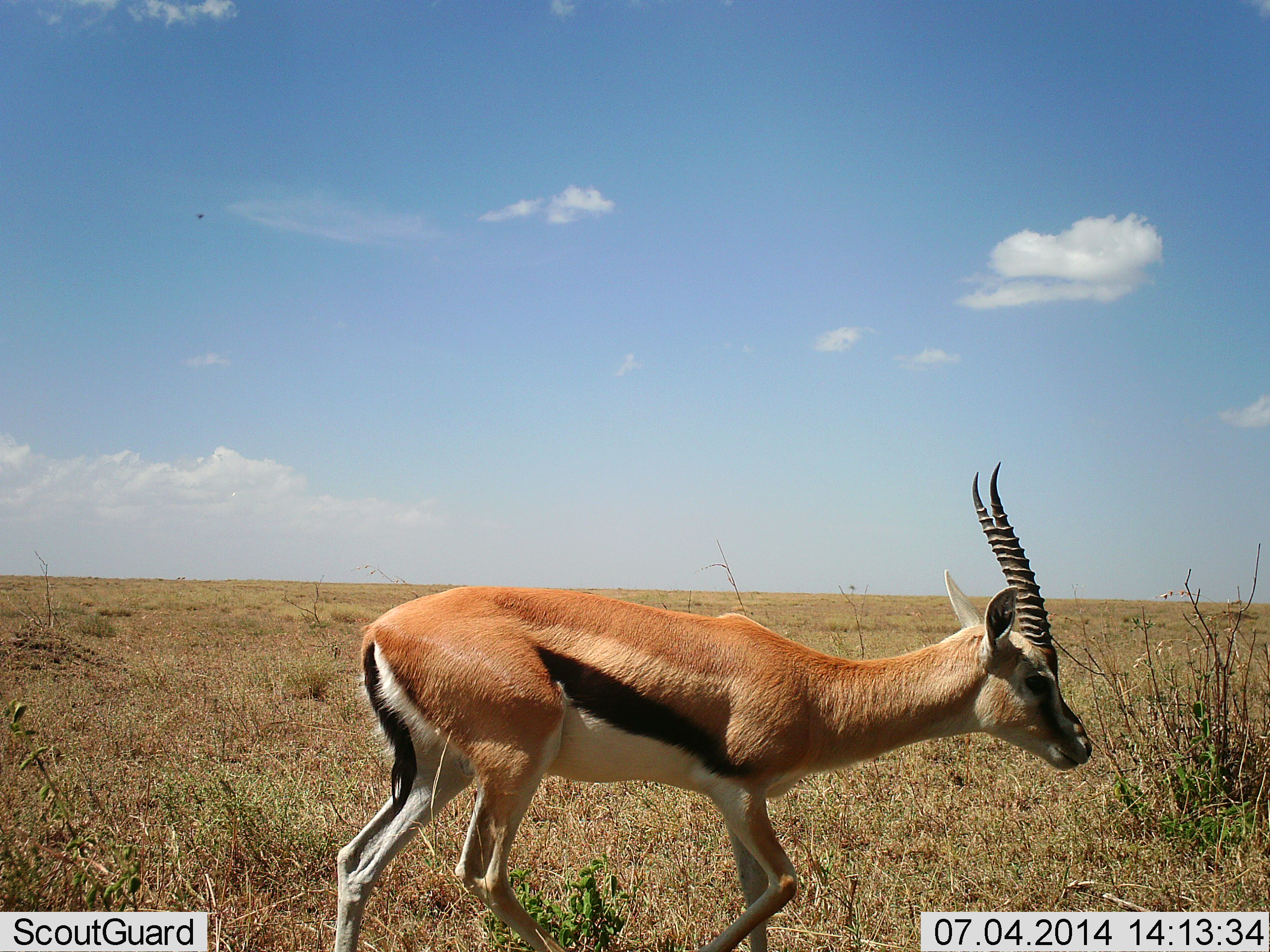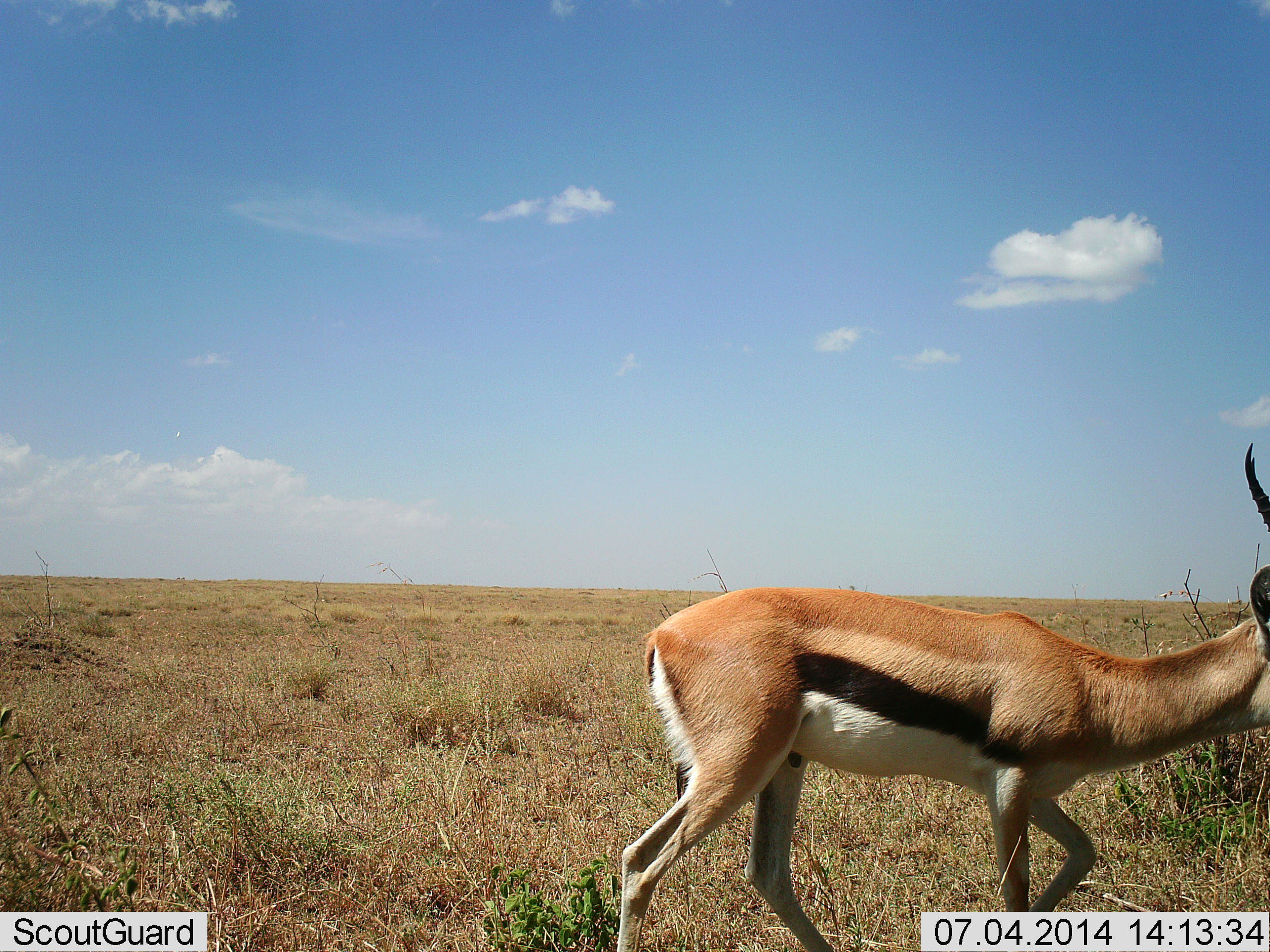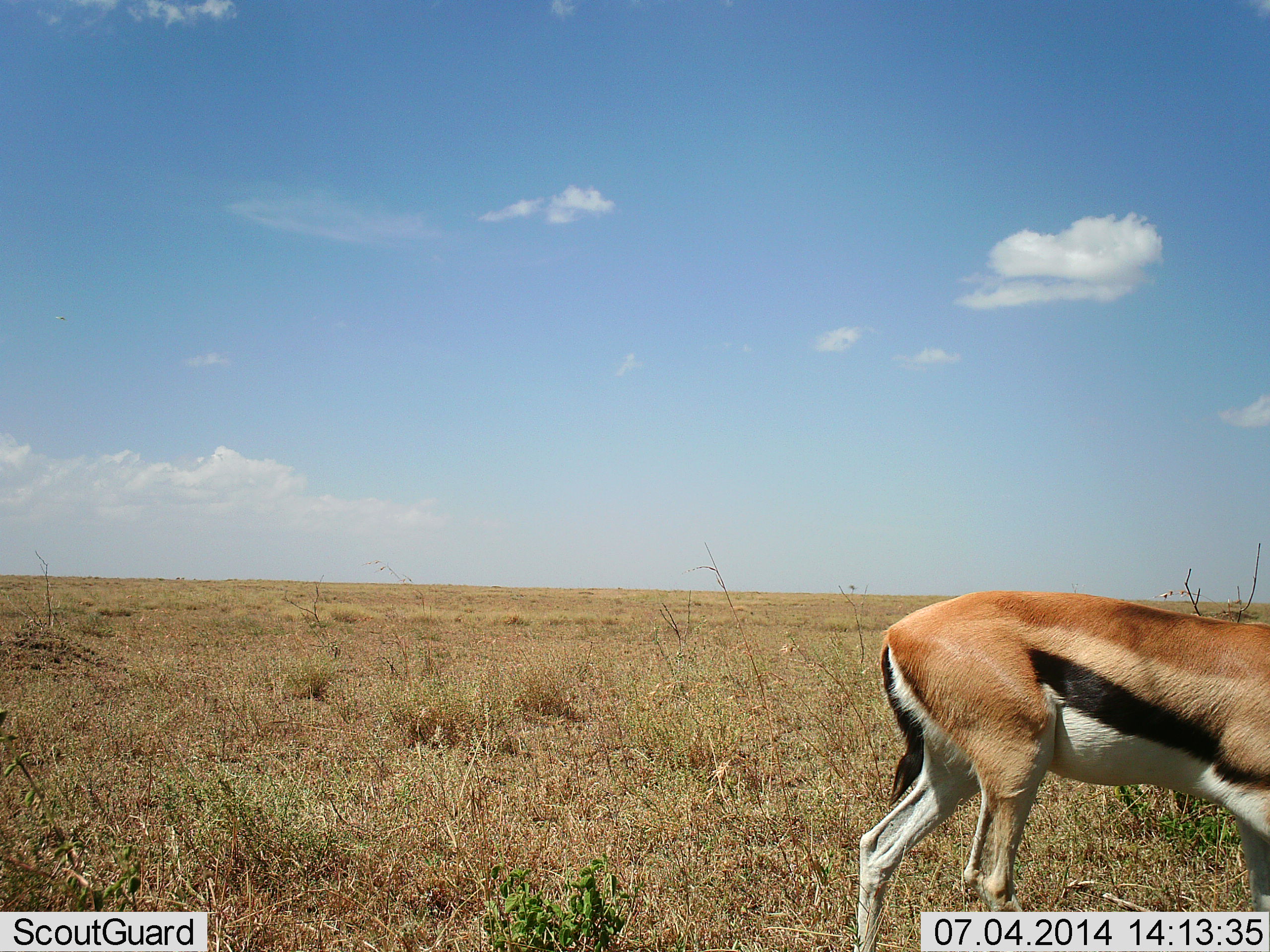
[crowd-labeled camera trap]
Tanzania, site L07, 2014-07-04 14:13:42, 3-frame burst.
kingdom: Animalia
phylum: Chordata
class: Mammalia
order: Artiodactyla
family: Bovidae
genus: Eudorcas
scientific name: Eudorcas thomsonii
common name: thomson's gazelle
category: gazellethomsons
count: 1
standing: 0%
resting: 0%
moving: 100%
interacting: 0%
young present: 0%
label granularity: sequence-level